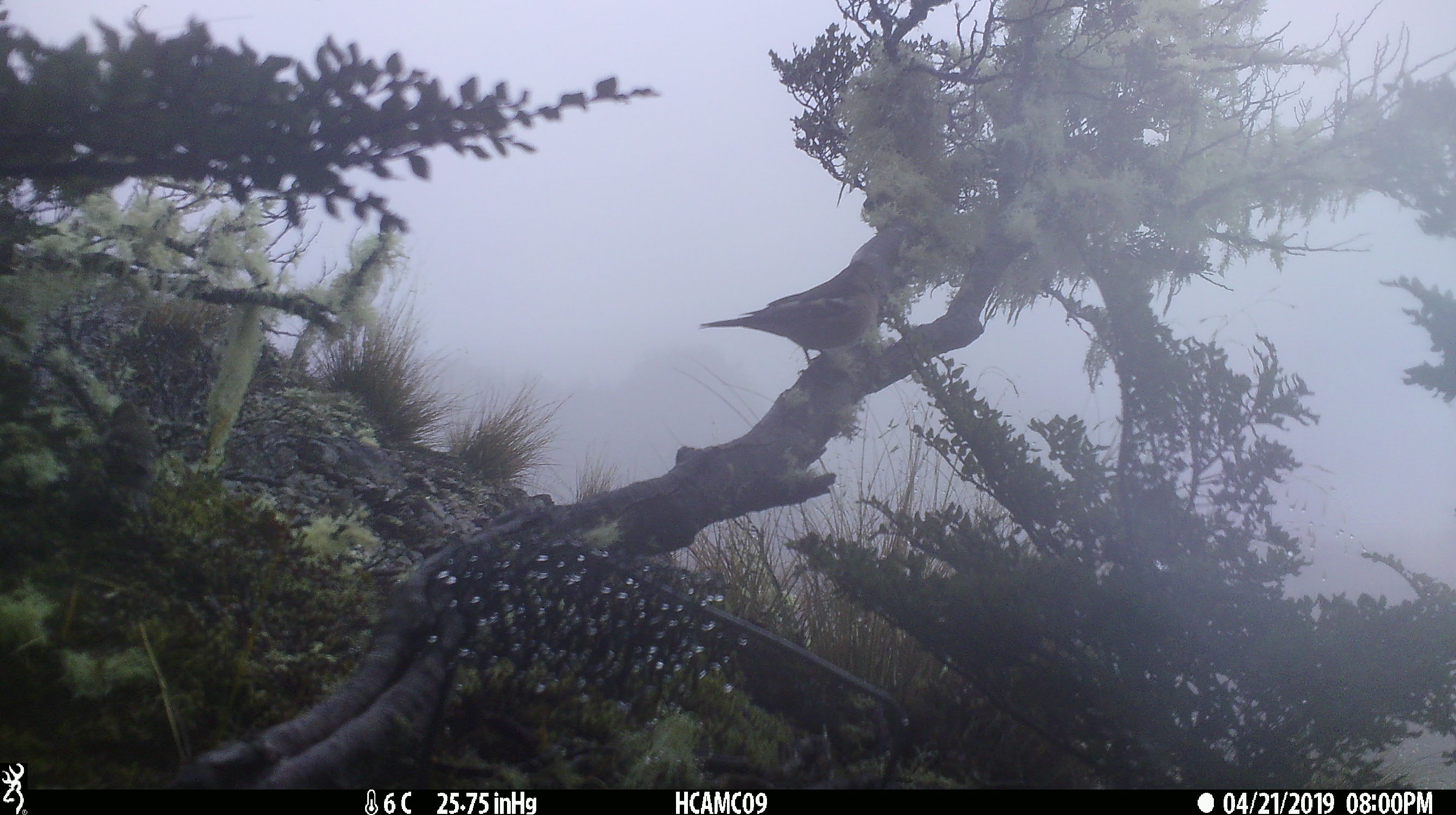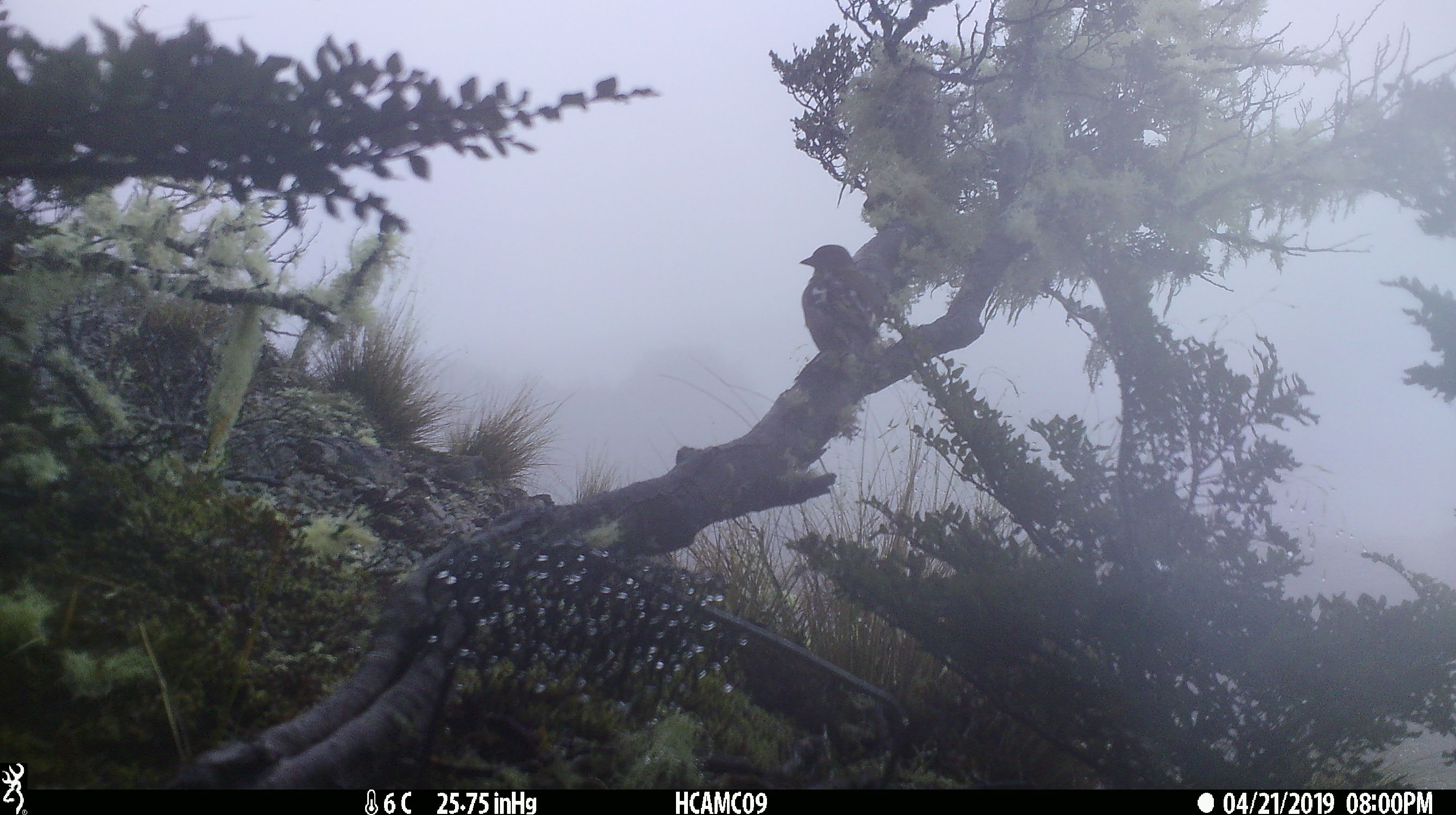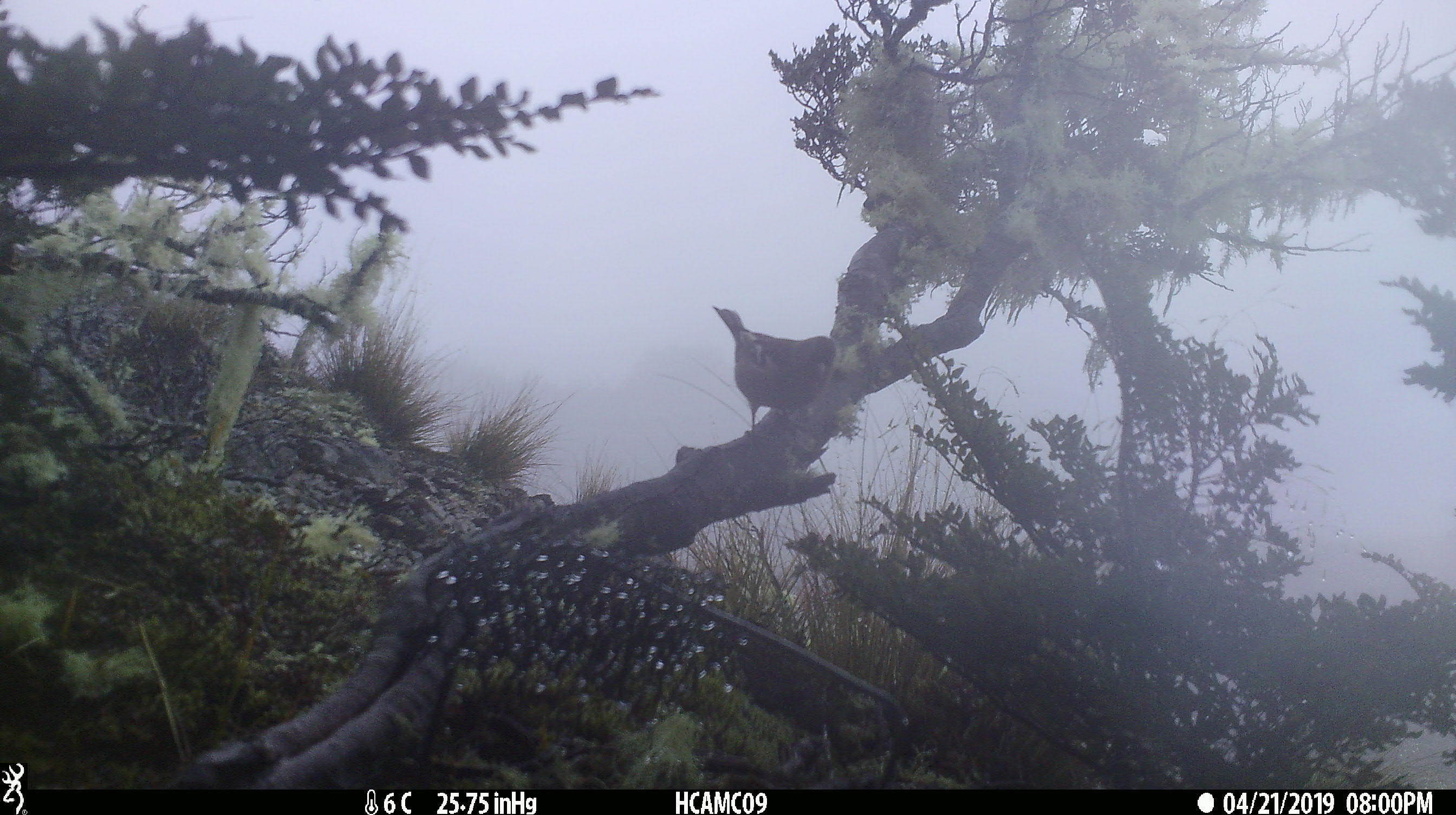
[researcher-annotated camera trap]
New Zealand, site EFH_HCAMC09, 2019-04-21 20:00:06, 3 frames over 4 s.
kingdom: Animalia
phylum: Chordata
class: Aves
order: Passeriformes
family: Fringillidae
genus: Fringilla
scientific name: Fringilla coelebs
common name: common chaffinch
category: chaffinch